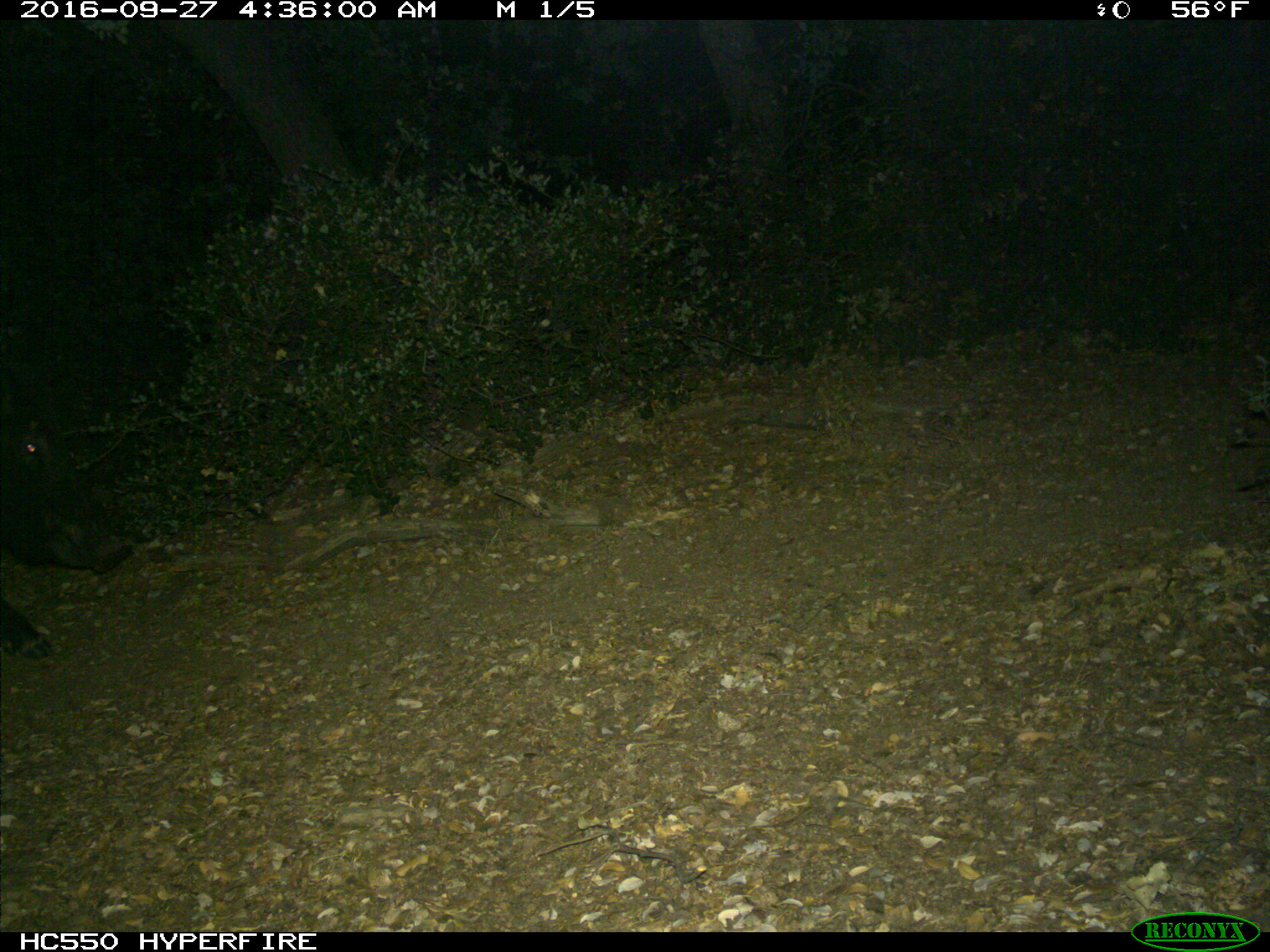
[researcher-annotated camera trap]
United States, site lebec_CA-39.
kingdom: Animalia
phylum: Chordata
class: Mammalia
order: Artiodactyla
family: Suidae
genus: Sus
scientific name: Sus scrofa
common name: wild boar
Sus scrofa (wild boar).